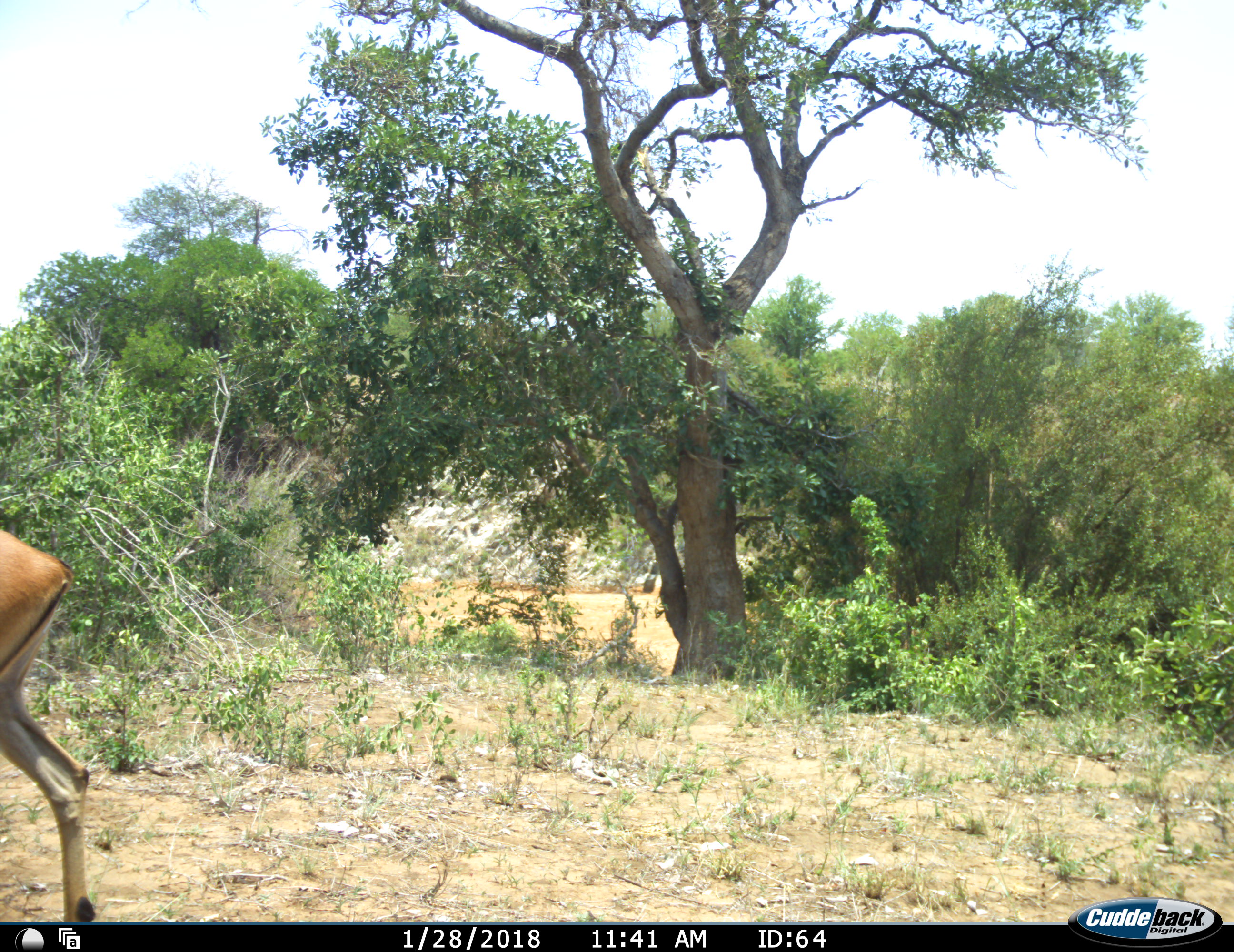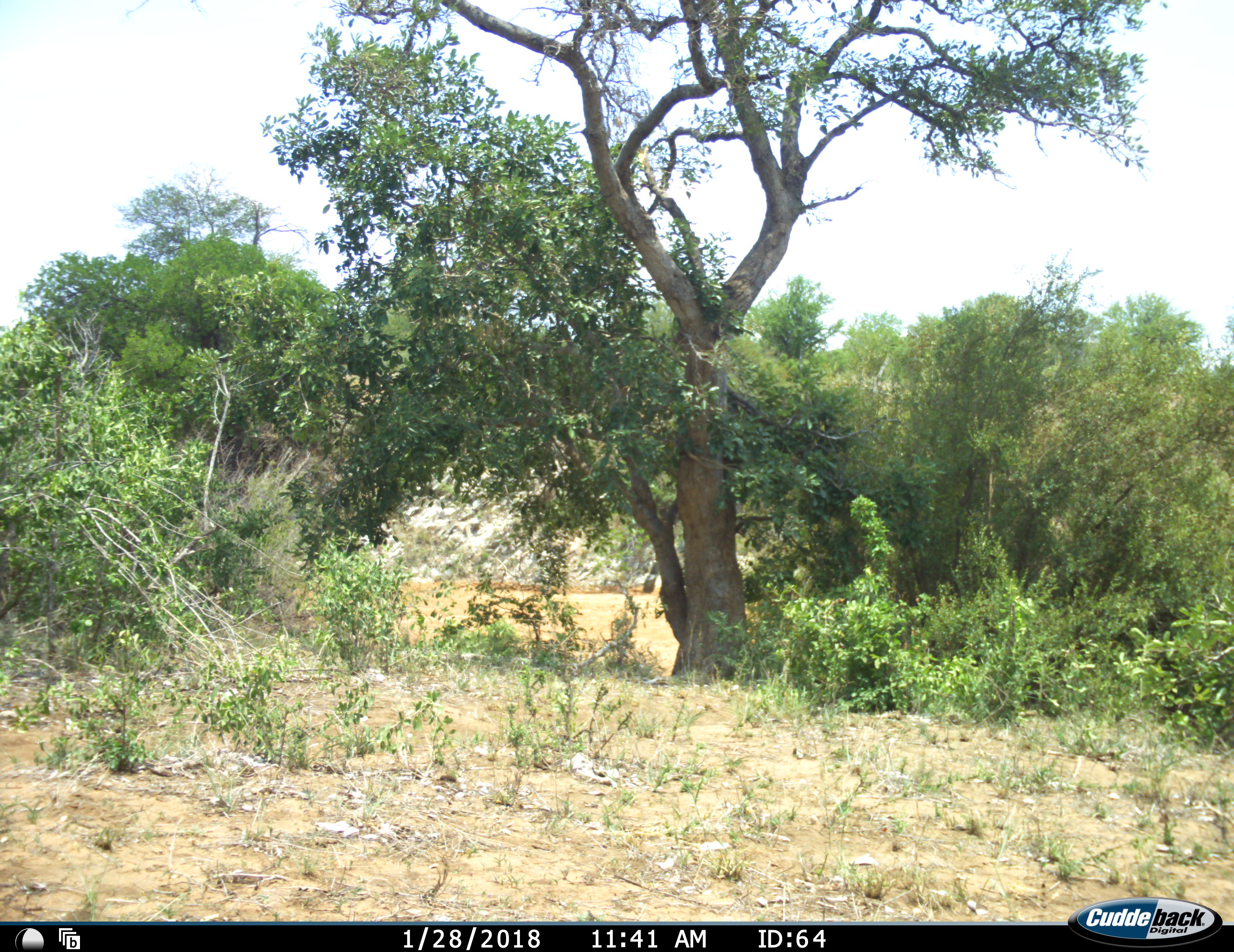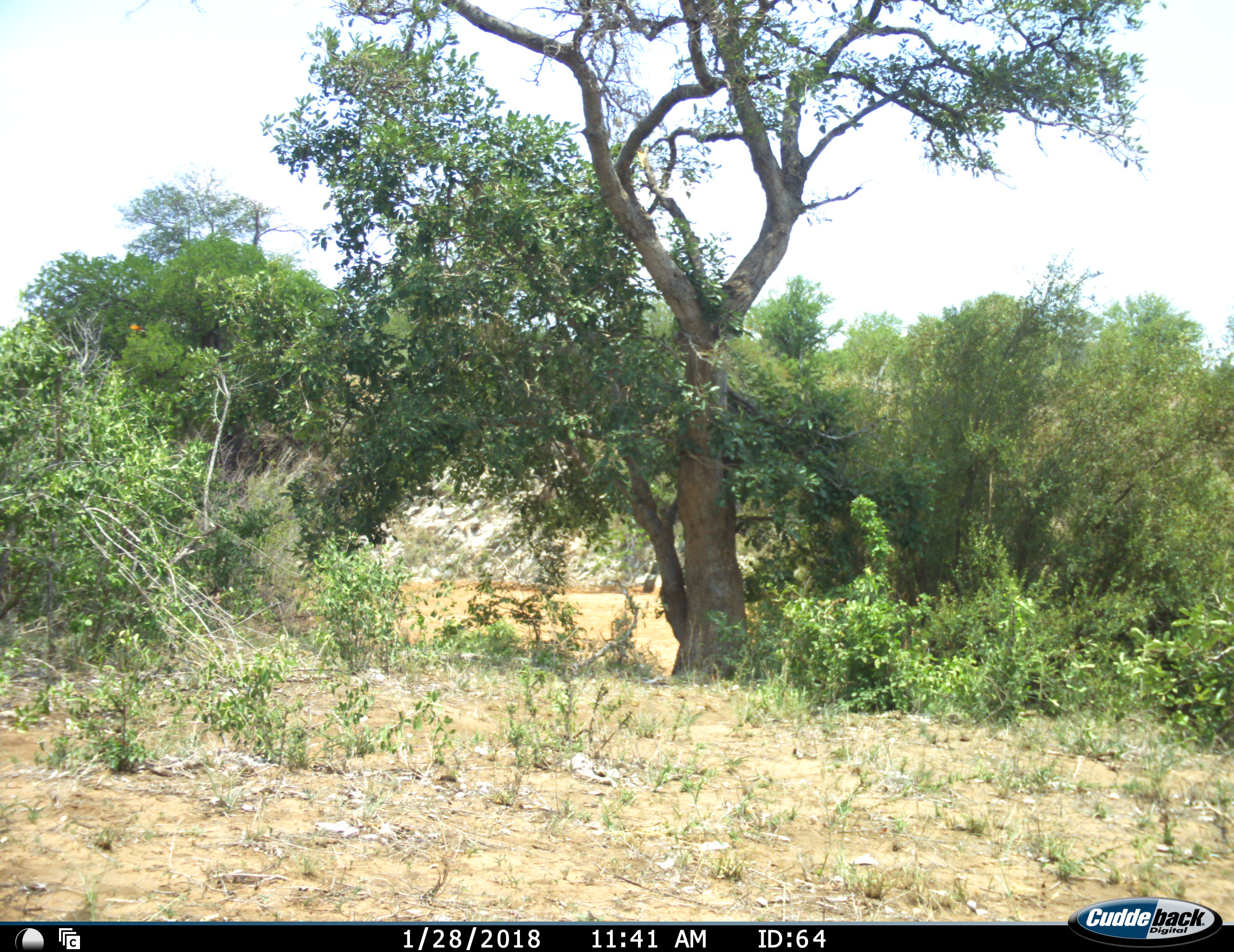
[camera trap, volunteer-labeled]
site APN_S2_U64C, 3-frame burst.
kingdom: Animalia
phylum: Chordata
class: Mammalia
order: Artiodactyla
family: Bovidae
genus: Aepyceros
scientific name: Aepyceros melampus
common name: impala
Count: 1.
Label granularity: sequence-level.